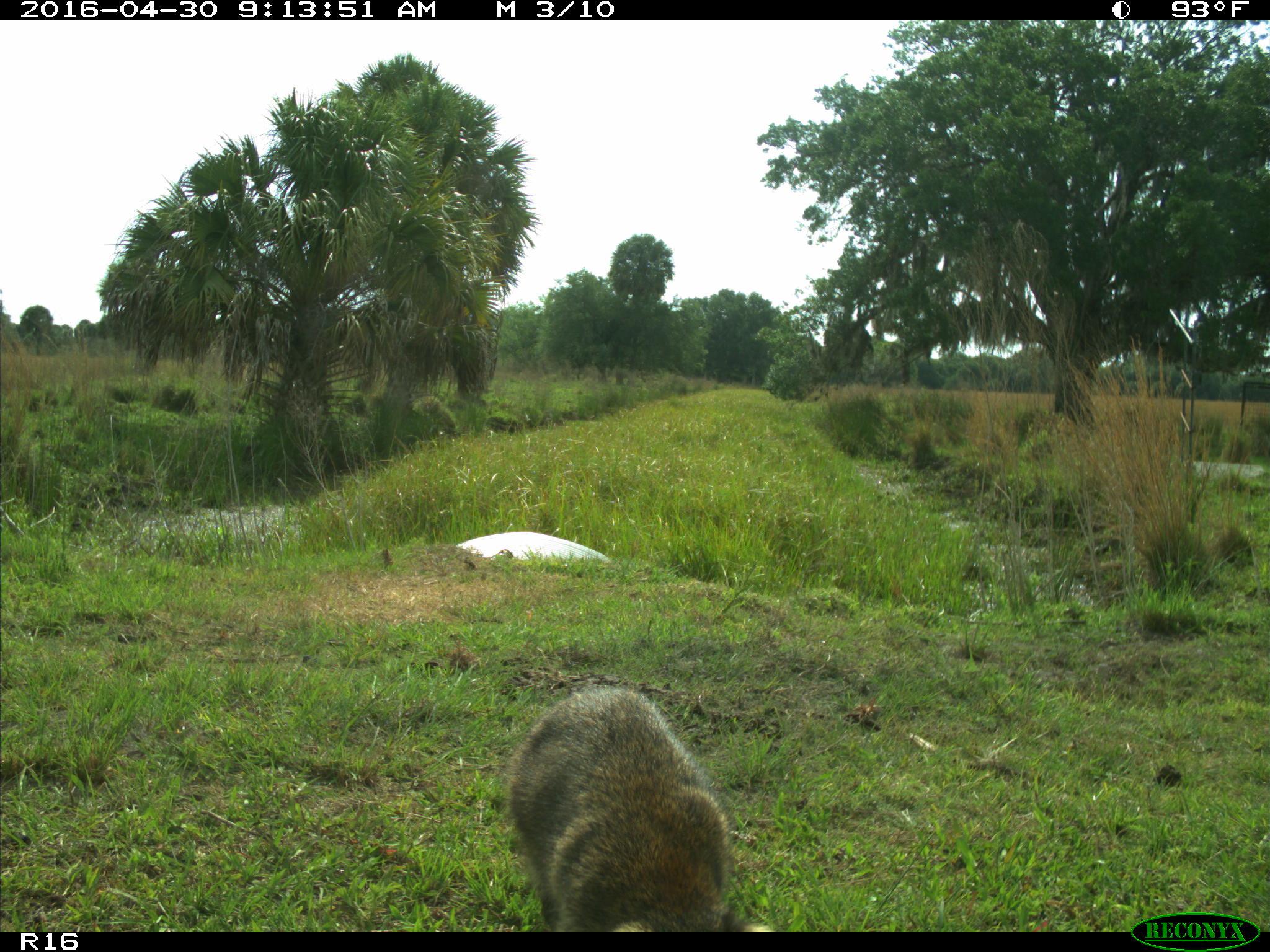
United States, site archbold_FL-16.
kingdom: Animalia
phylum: Chordata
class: Mammalia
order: Carnivora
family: Procyonidae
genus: Procyon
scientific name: Procyon lotor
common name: common raccoon